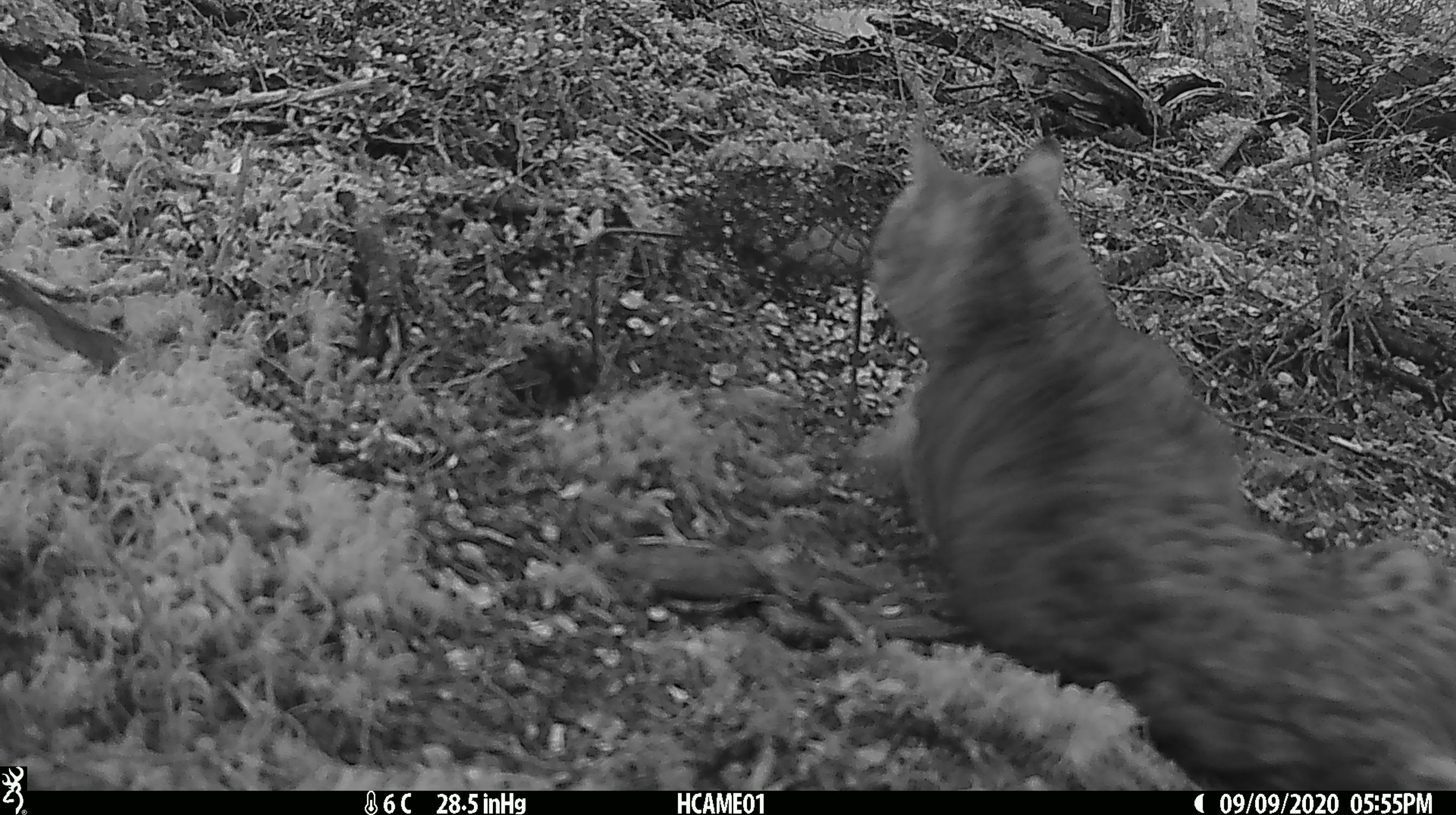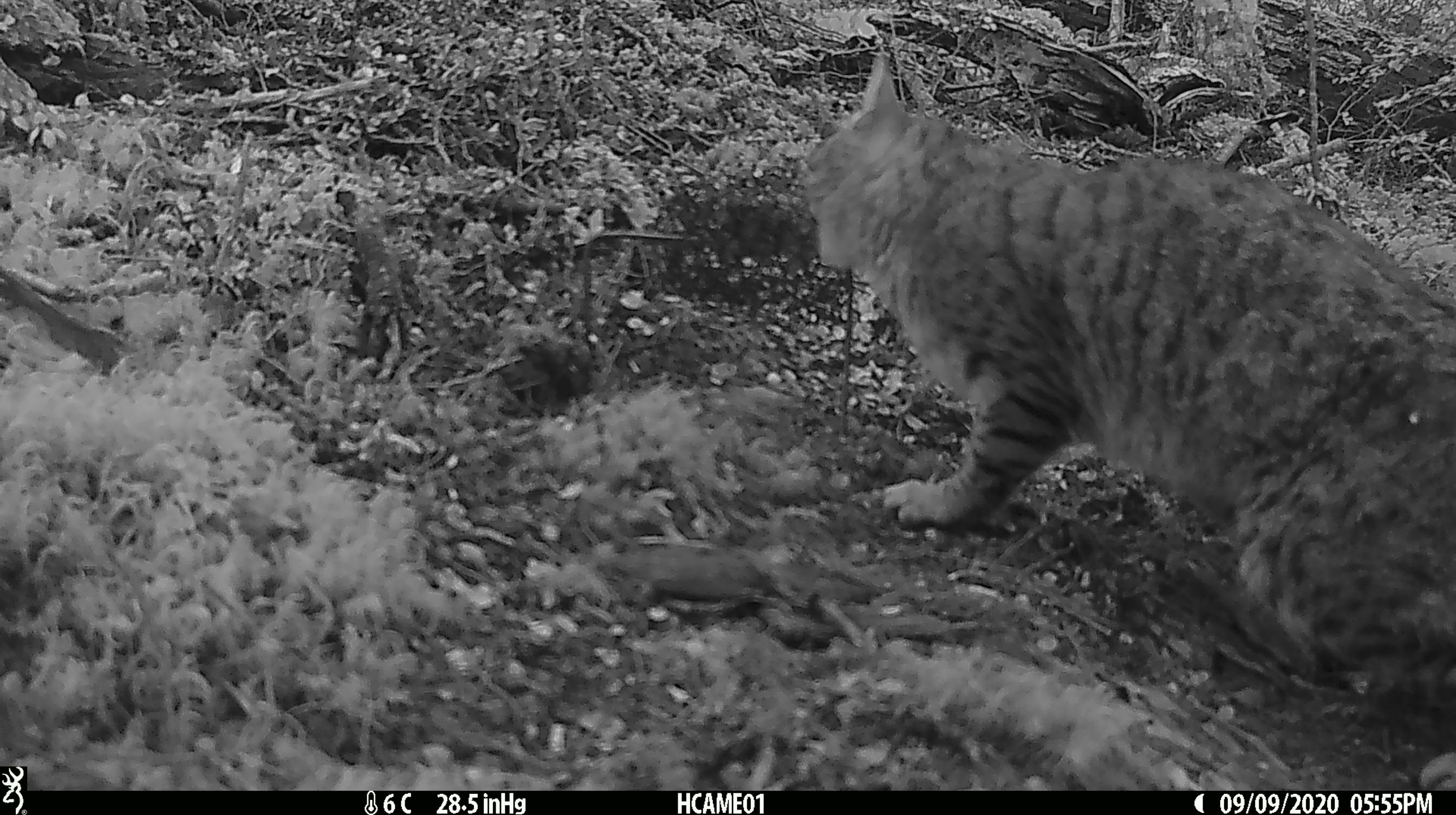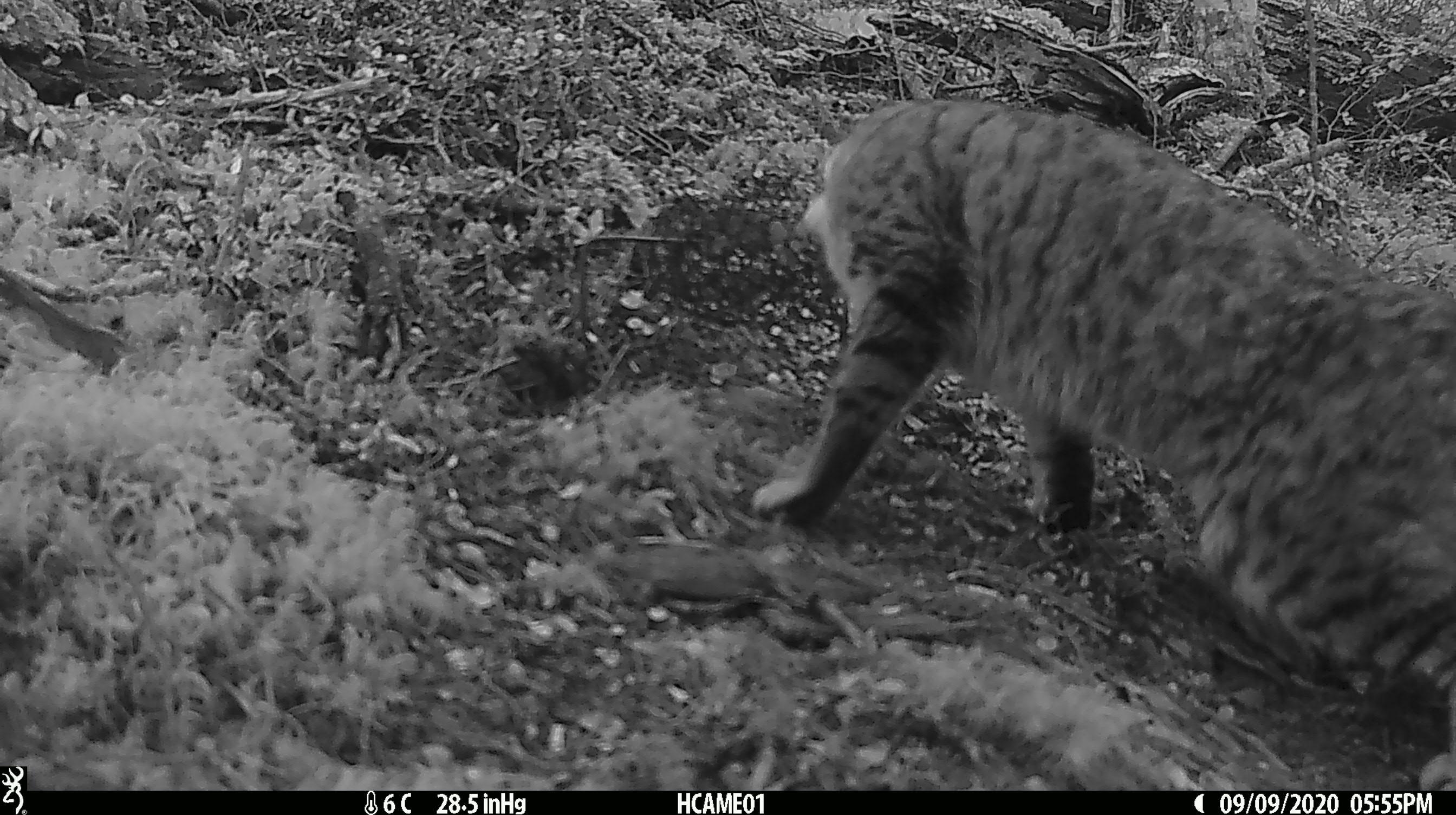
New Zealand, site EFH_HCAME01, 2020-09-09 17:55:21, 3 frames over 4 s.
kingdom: Animalia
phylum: Chordata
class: Mammalia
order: Carnivora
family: Felidae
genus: Felis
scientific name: Felis catus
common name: domestic cat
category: cat